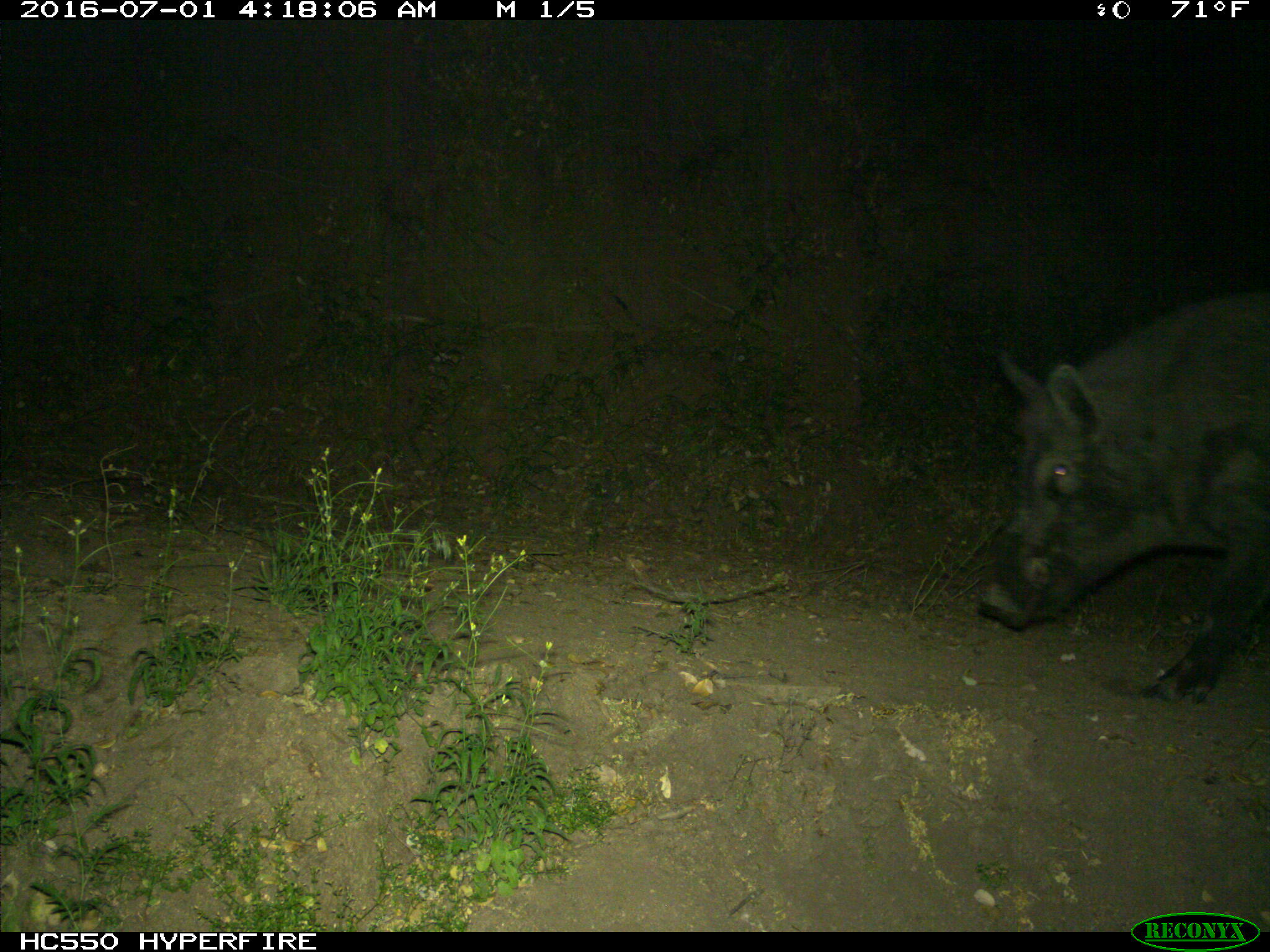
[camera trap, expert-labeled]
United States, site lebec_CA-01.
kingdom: Animalia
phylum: Chordata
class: Mammalia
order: Artiodactyla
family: Suidae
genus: Sus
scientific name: Sus scrofa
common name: wild boar